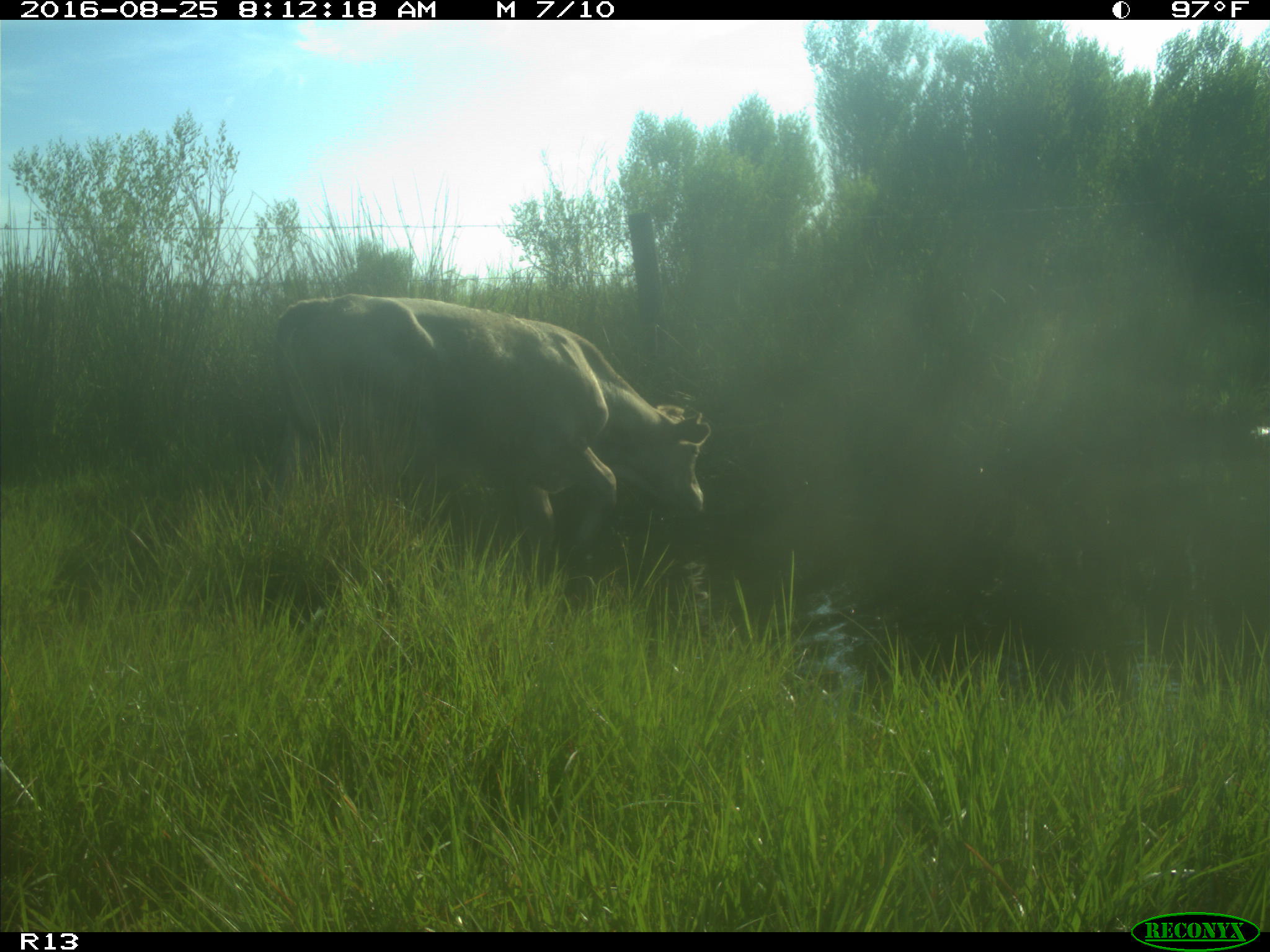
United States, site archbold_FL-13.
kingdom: Animalia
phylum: Chordata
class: Mammalia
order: Artiodactyla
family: Bovidae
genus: Bos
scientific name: Bos taurus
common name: domestic cow